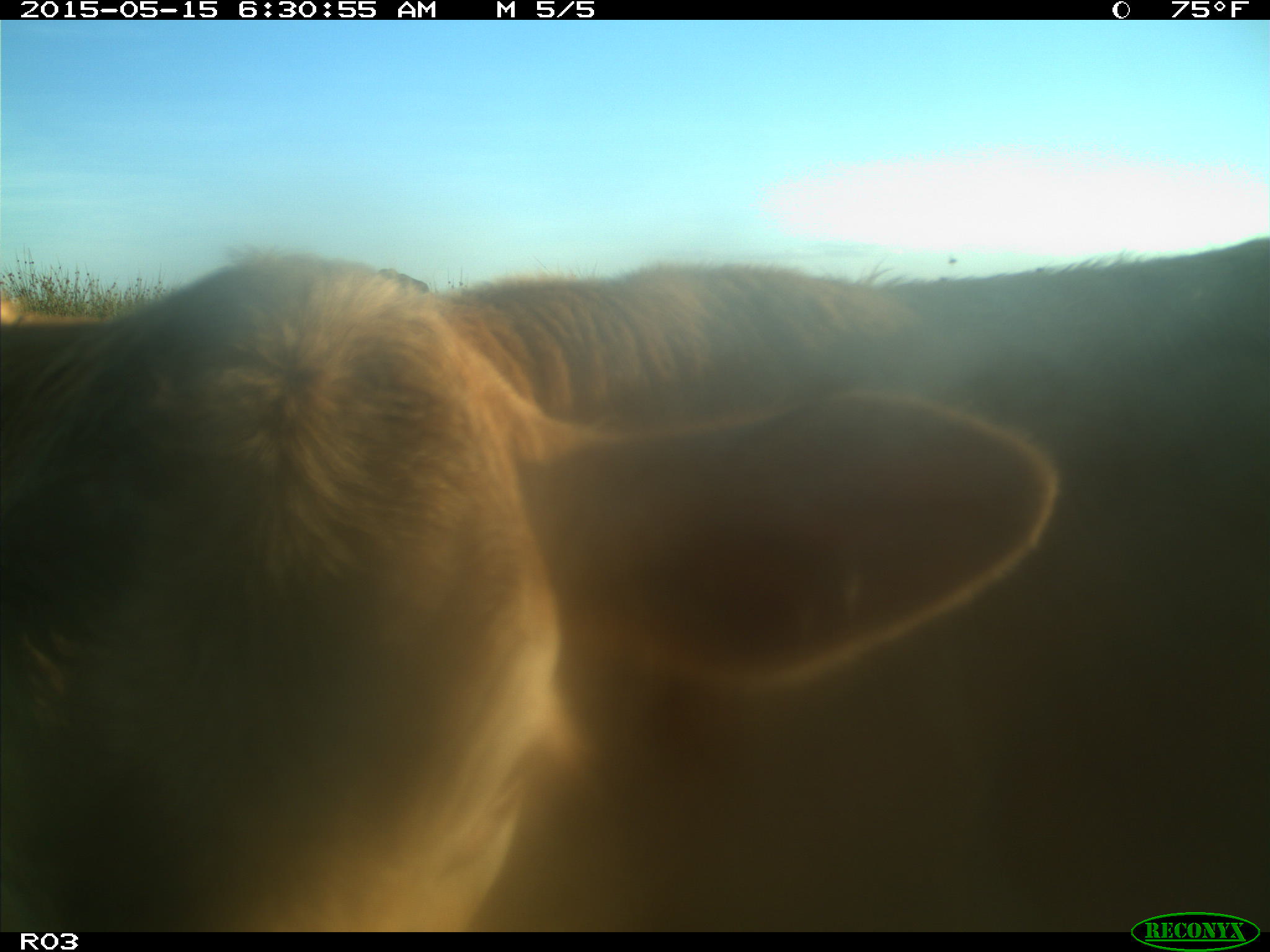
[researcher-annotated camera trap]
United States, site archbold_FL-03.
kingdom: Animalia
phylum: Chordata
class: Mammalia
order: Artiodactyla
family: Bovidae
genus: Bos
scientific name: Bos taurus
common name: domestic cow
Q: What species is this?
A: Bos taurus (domestic cow).